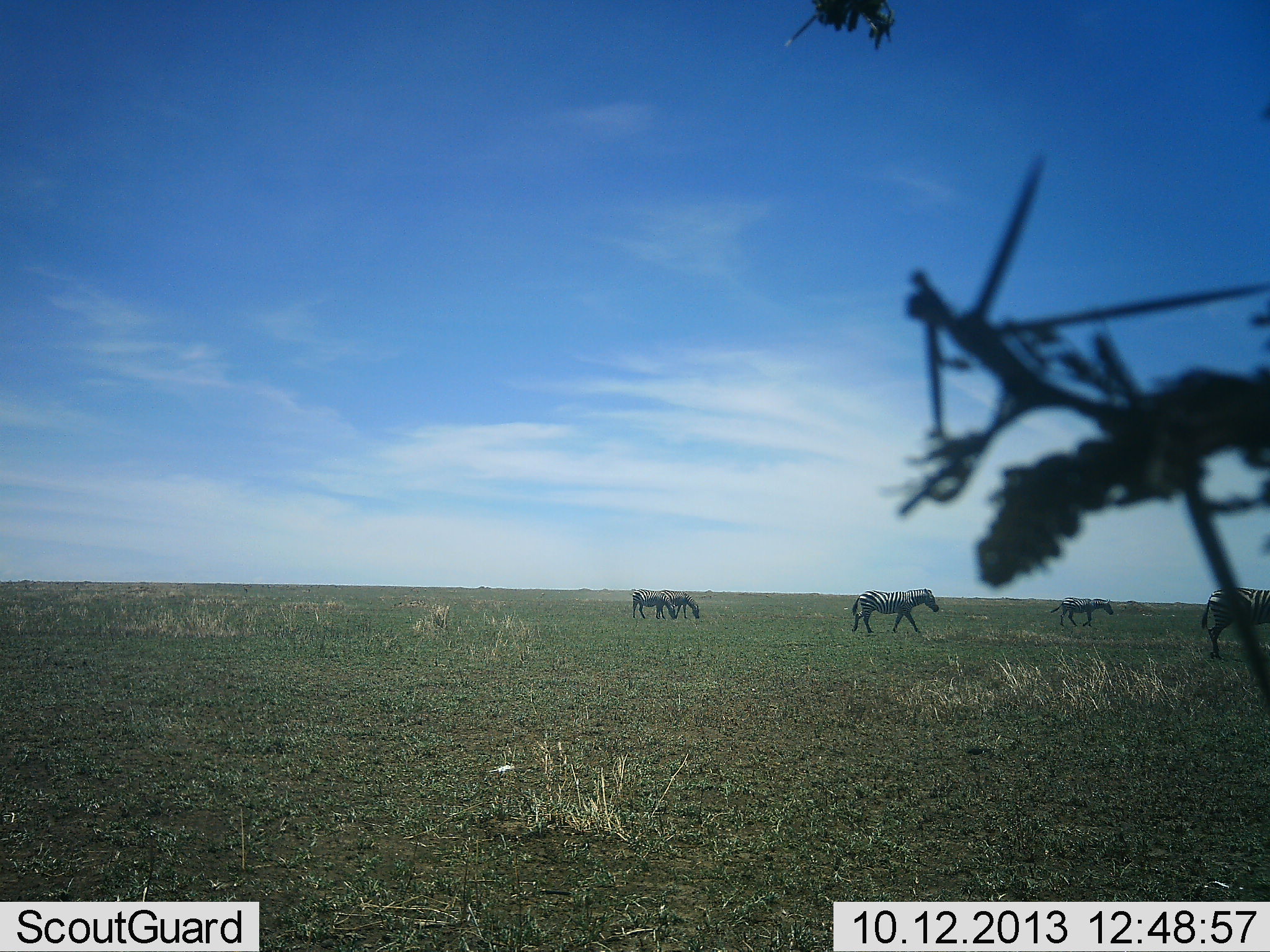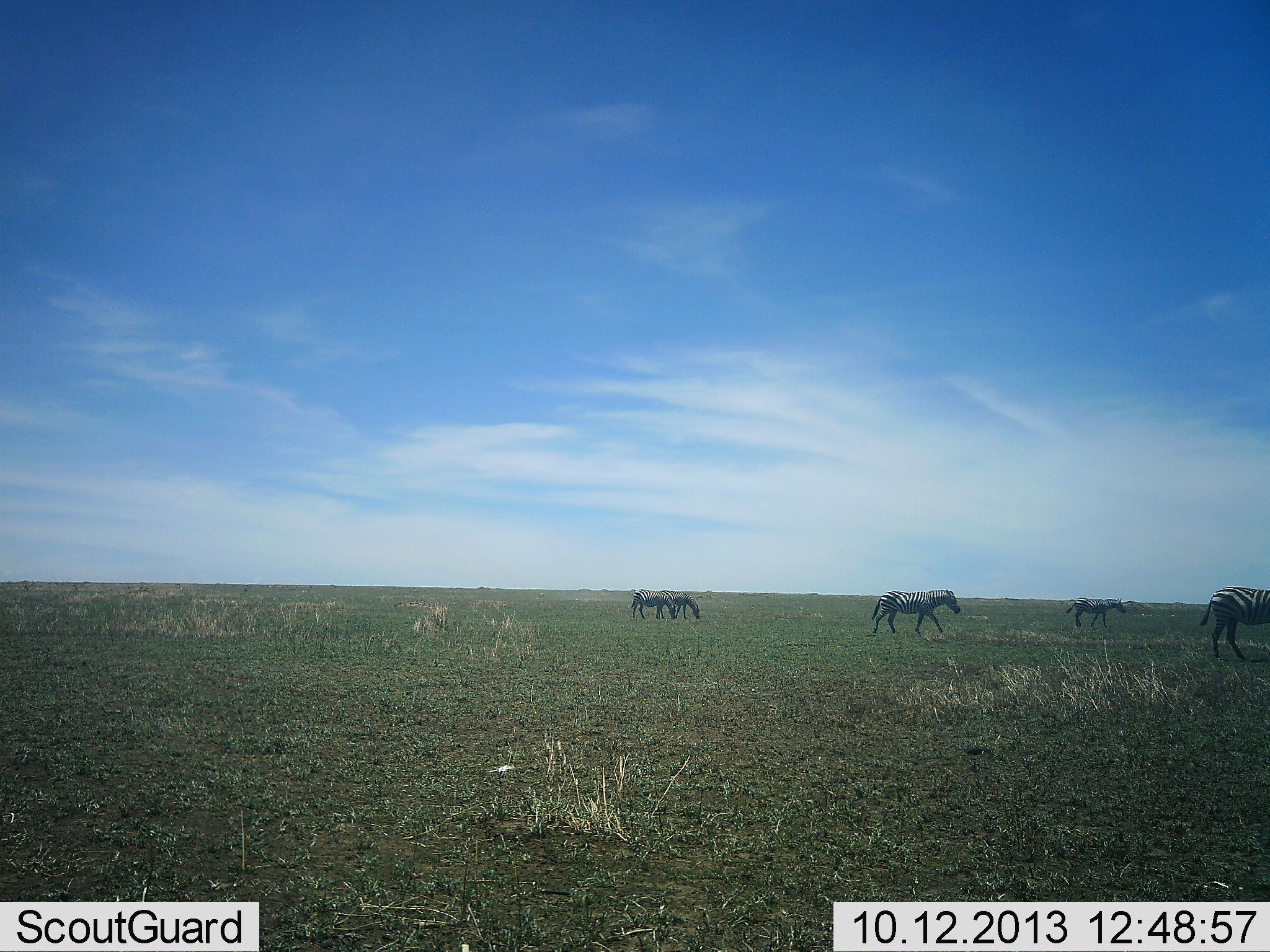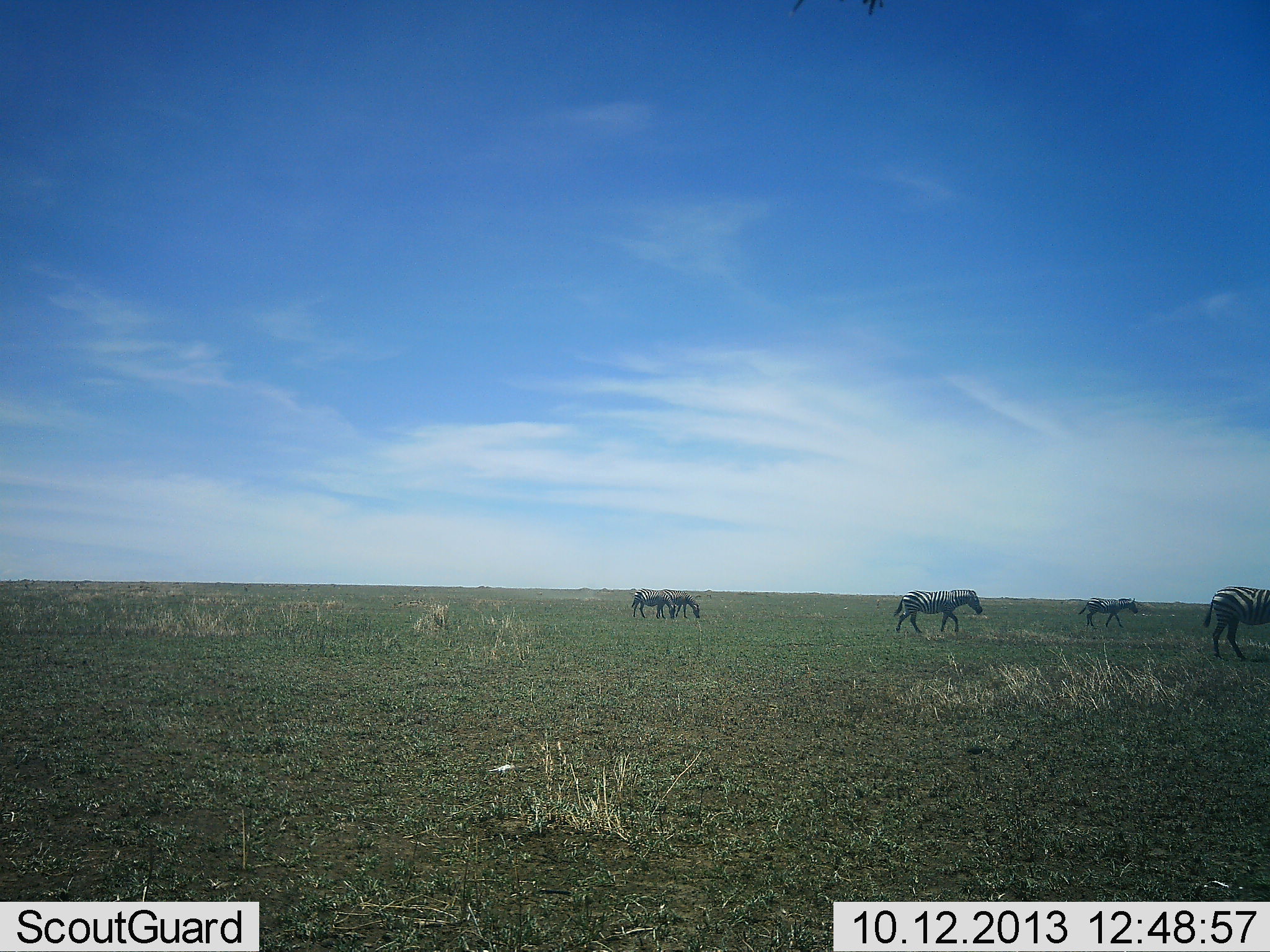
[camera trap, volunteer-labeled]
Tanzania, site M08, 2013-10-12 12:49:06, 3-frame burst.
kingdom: Animalia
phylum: Chordata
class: Mammalia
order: Perissodactyla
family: Equidae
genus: Equus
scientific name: Equus quagga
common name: plains zebra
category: zebra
Zebra (plains zebra) (Equus quagga), count 5. Behavior (volunteer vote fractions): standing 40%, resting 0%, moving 85%, interacting 0%. Young present (vote fraction): 0%. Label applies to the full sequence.